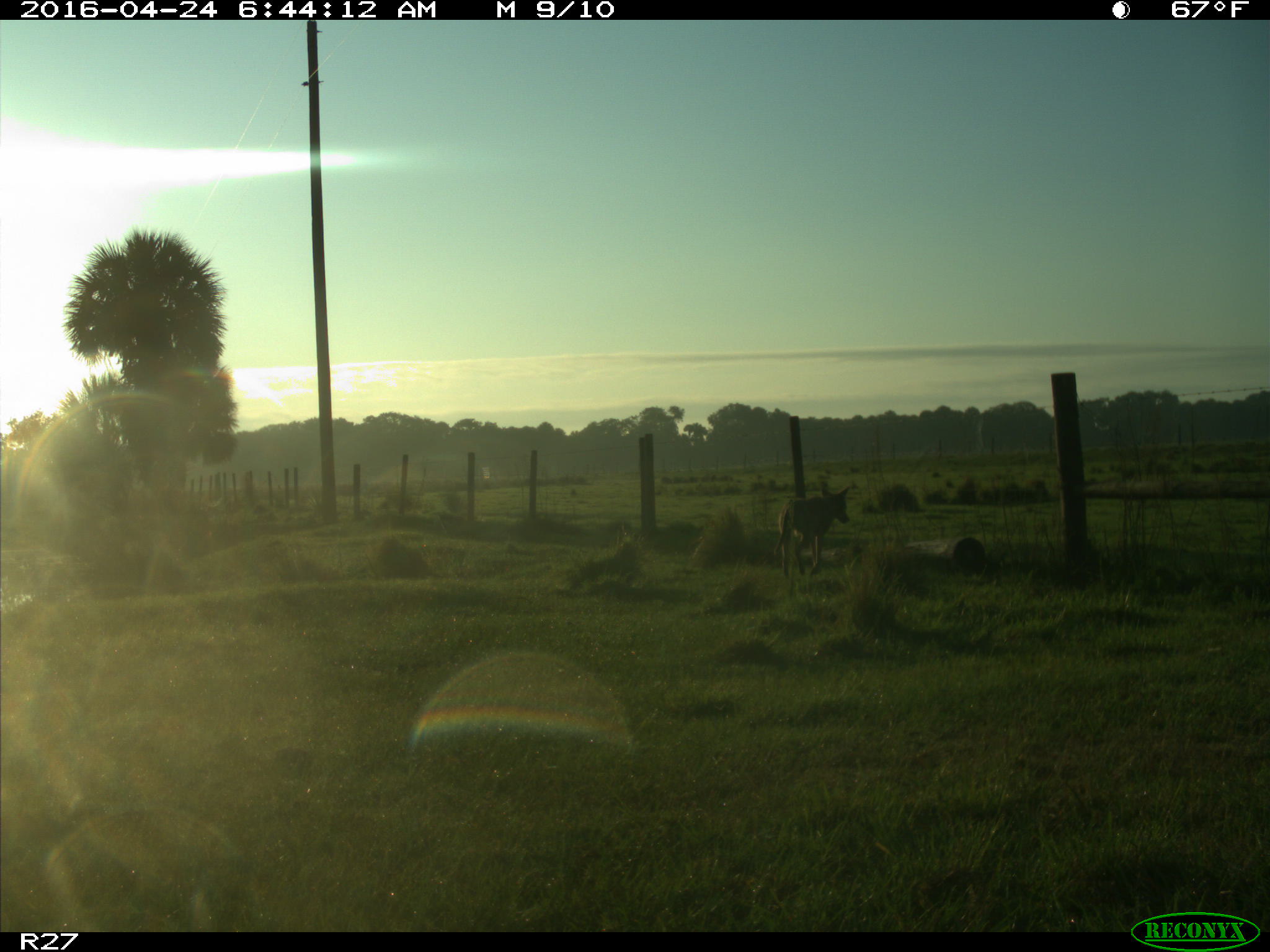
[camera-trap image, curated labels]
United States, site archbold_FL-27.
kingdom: Animalia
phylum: Chordata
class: Mammalia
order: Carnivora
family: Canidae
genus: Canis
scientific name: Canis latrans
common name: coyote